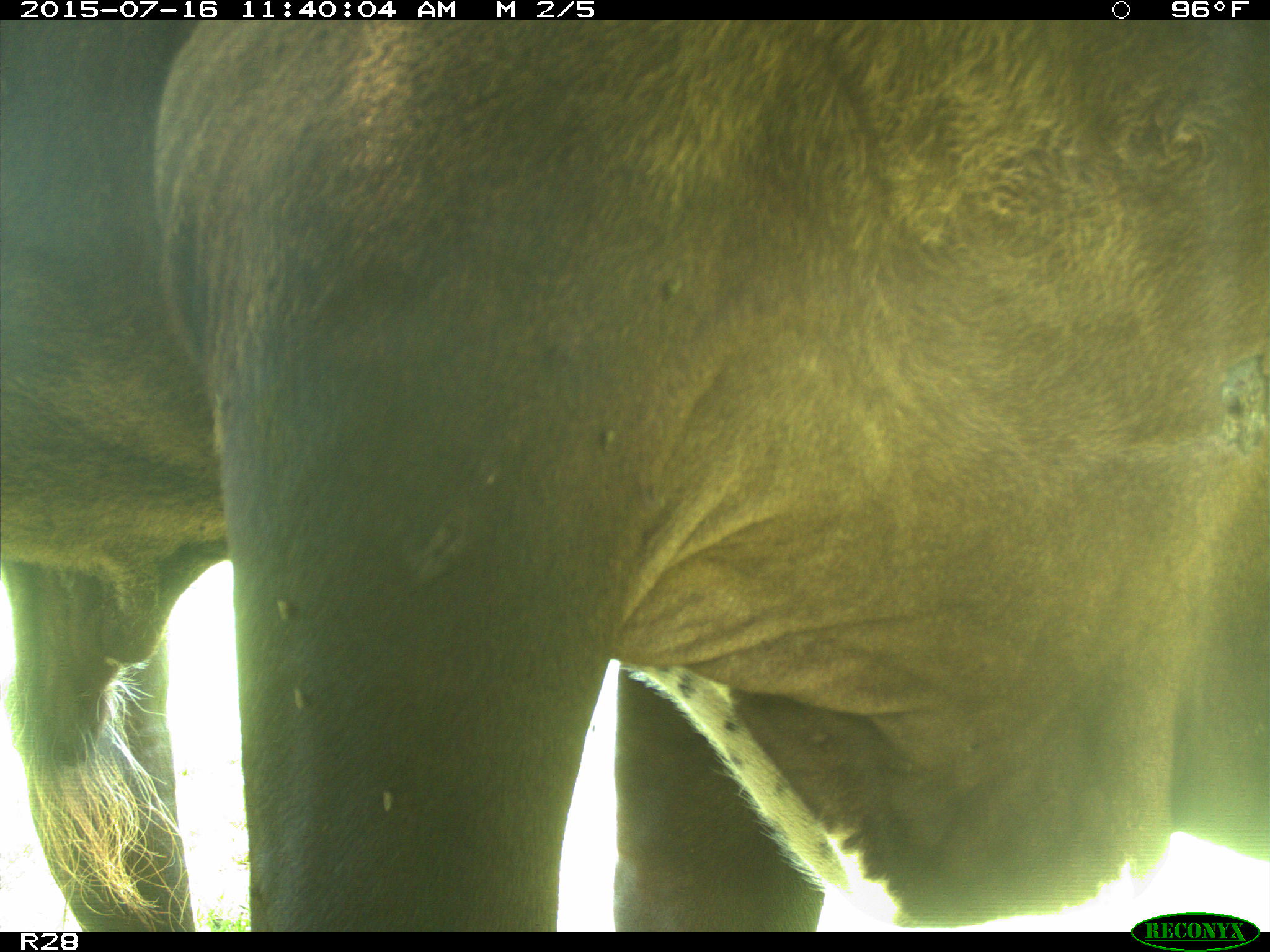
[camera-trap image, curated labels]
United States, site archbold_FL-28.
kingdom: Animalia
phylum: Chordata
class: Mammalia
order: Artiodactyla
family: Bovidae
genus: Bos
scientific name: Bos taurus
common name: domestic cow